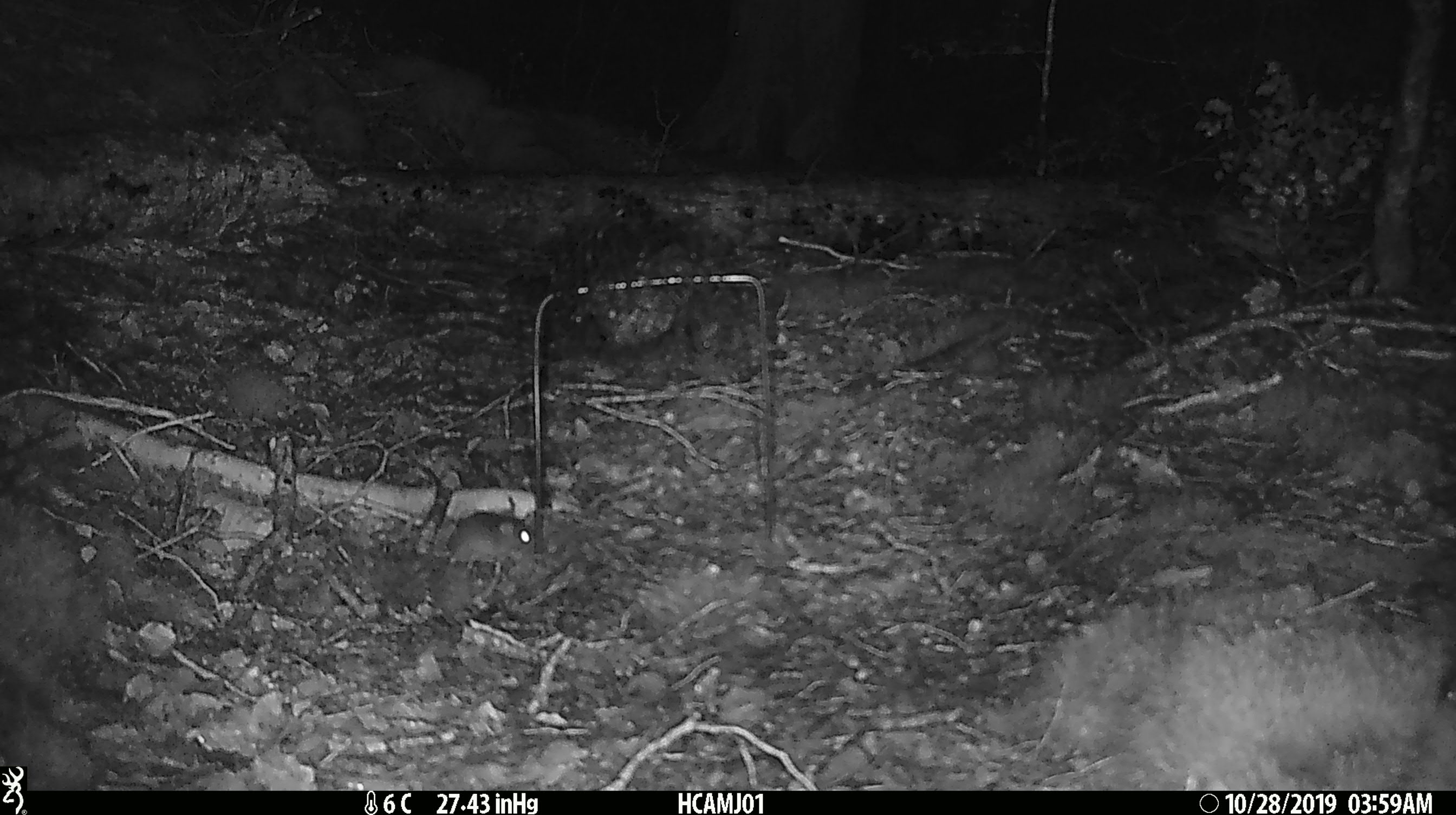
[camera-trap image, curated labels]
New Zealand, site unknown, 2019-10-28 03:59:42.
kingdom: Animalia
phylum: Chordata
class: Mammalia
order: Rodentia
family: Muridae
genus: Mus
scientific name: Mus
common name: mouse